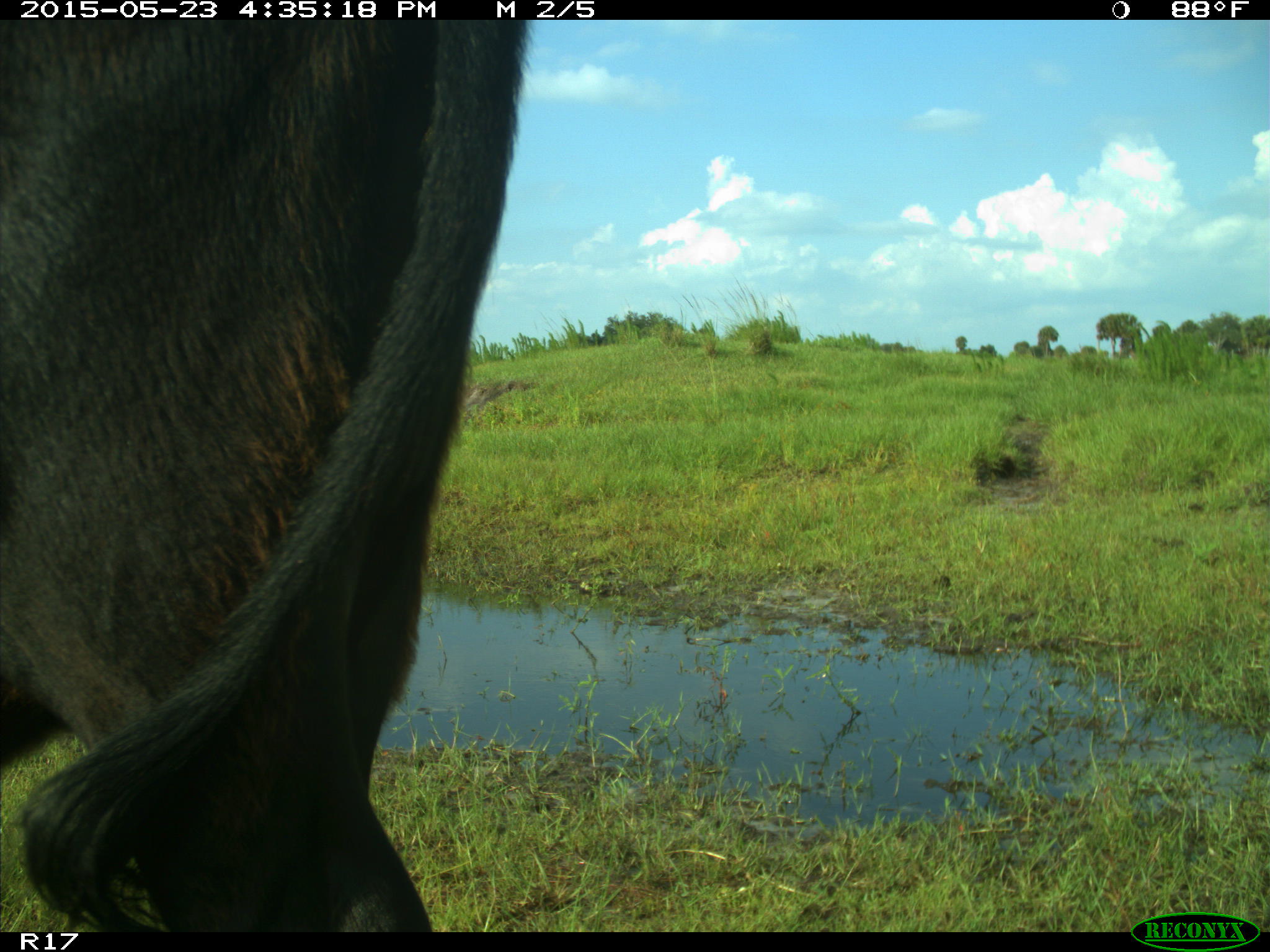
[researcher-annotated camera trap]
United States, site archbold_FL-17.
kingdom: Animalia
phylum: Chordata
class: Mammalia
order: Artiodactyla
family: Bovidae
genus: Bos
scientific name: Bos taurus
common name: domestic cow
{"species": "Bos taurus (domestic cow)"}